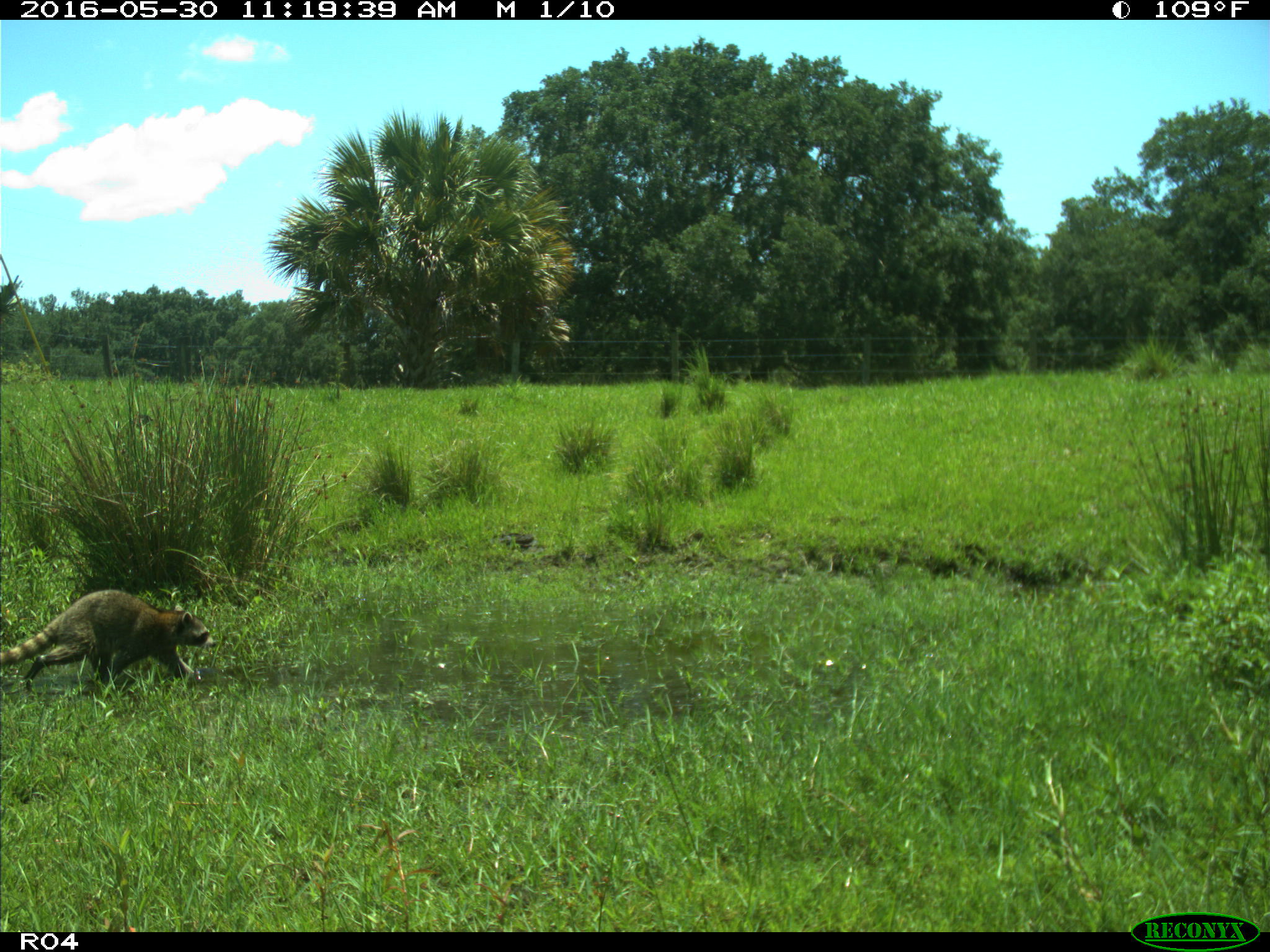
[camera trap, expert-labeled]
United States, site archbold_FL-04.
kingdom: Animalia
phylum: Chordata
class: Mammalia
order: Carnivora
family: Procyonidae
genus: Procyon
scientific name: Procyon lotor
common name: common raccoon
Procyon lotor (common raccoon).